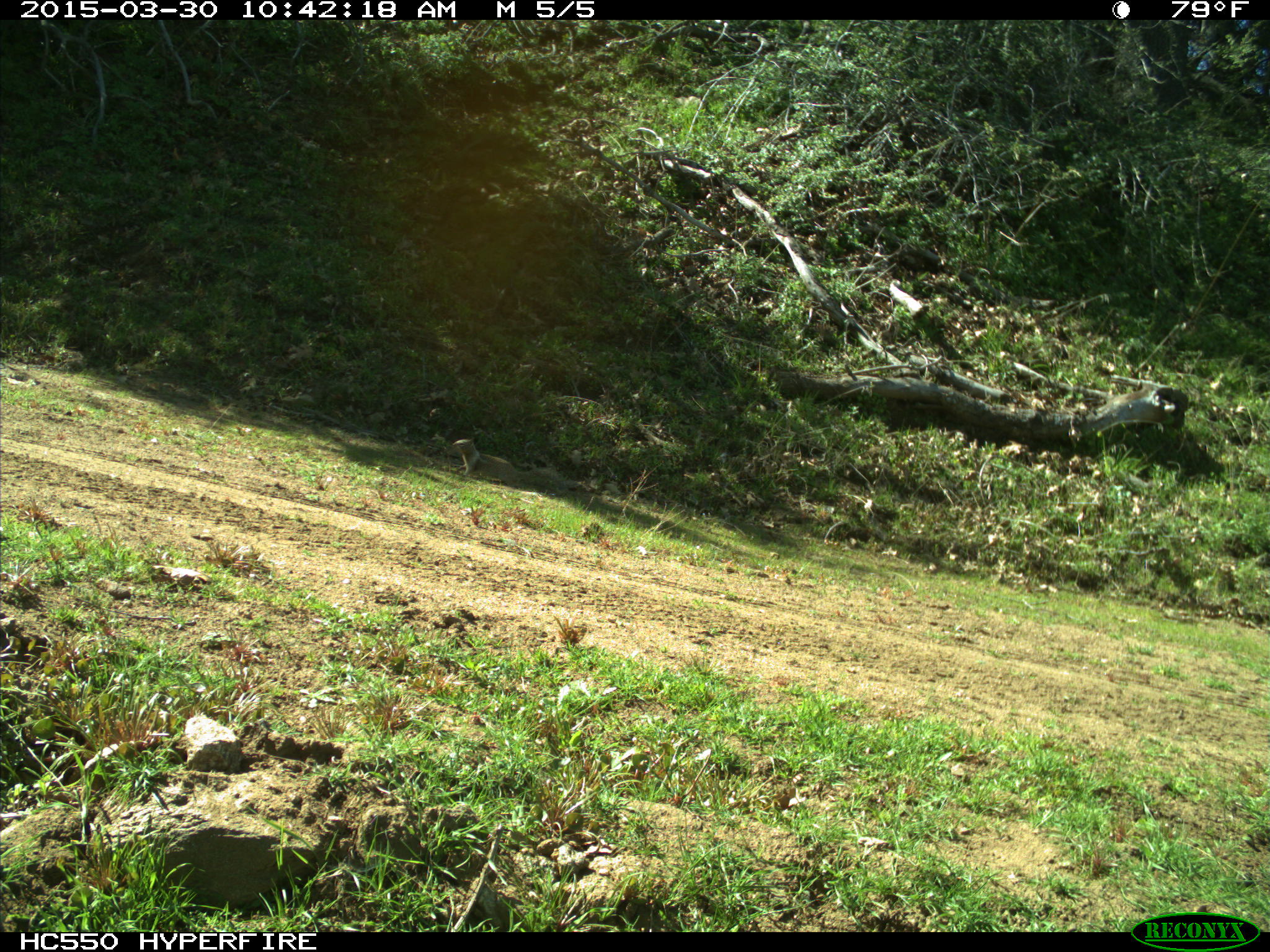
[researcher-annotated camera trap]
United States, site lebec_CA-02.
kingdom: Animalia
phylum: Chordata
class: Mammalia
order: Rodentia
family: Sciuridae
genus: Otospermophilus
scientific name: Otospermophilus beecheyi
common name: california ground squirrel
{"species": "Otospermophilus beecheyi (california ground squirrel)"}